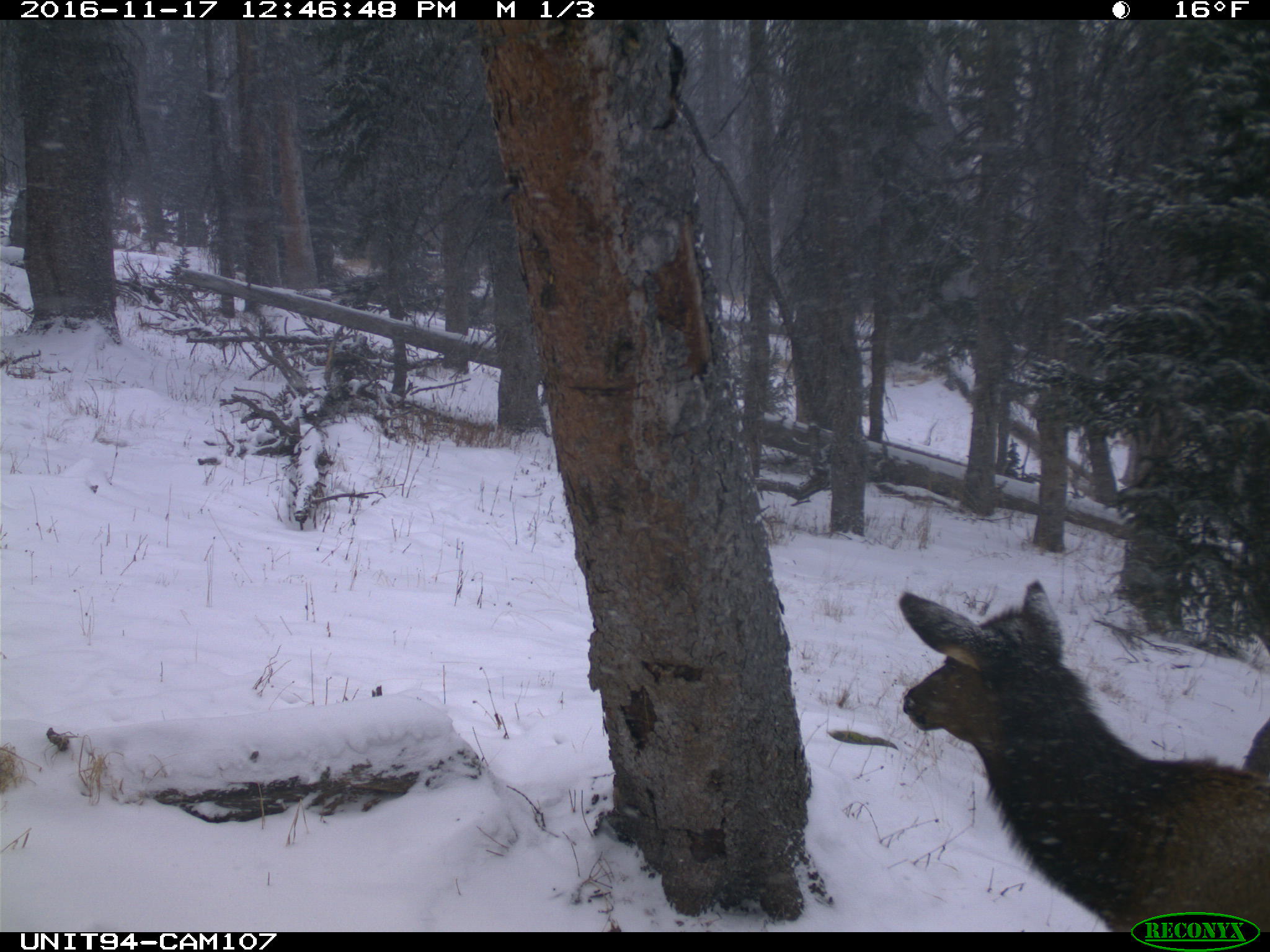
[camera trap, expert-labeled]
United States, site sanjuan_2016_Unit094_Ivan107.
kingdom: Animalia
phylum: Chordata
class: Mammalia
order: Artiodactyla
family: Cervidae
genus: Cervus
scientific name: Cervus elaphus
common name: red deer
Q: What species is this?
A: Cervus elaphus (red deer).